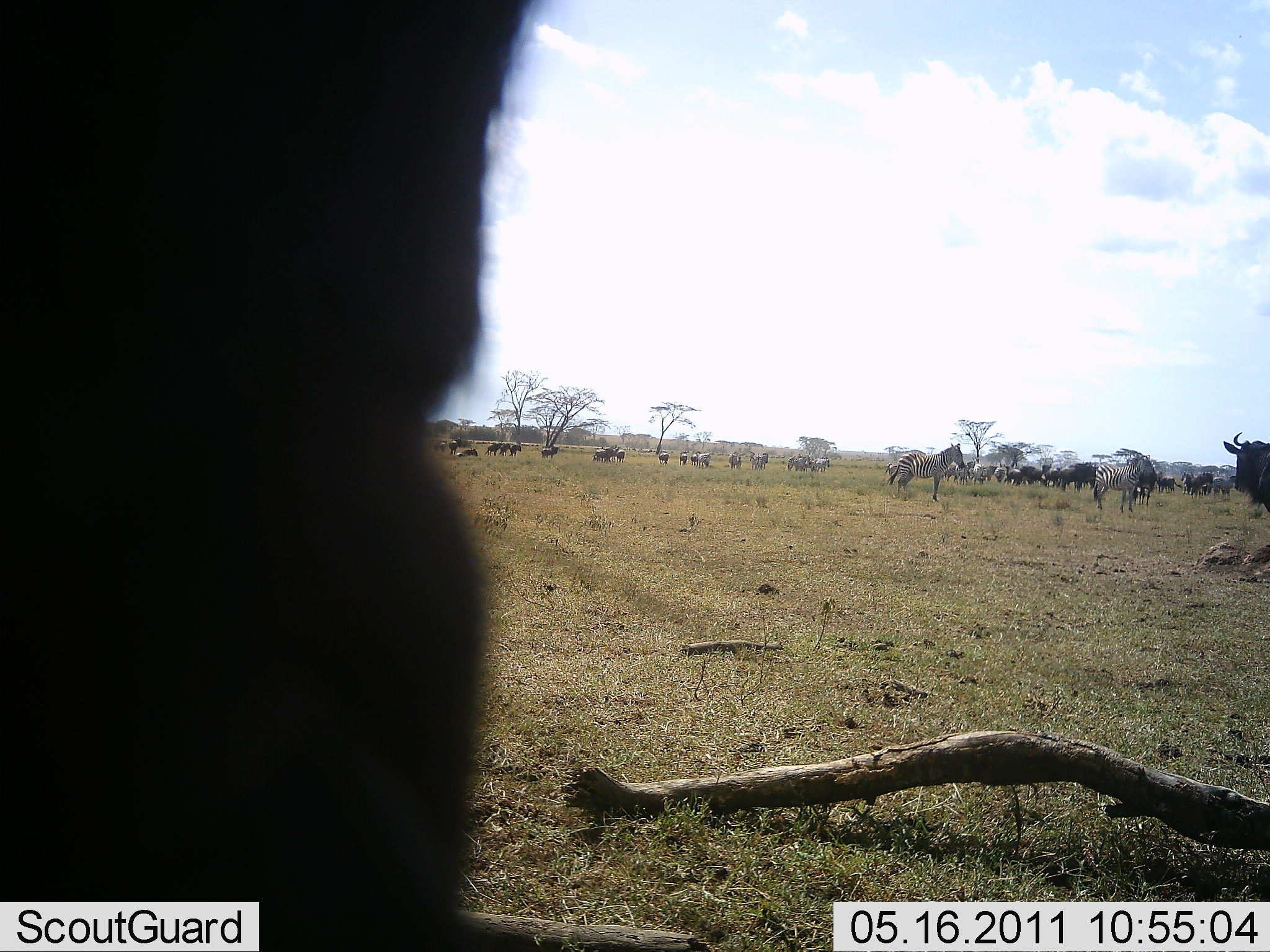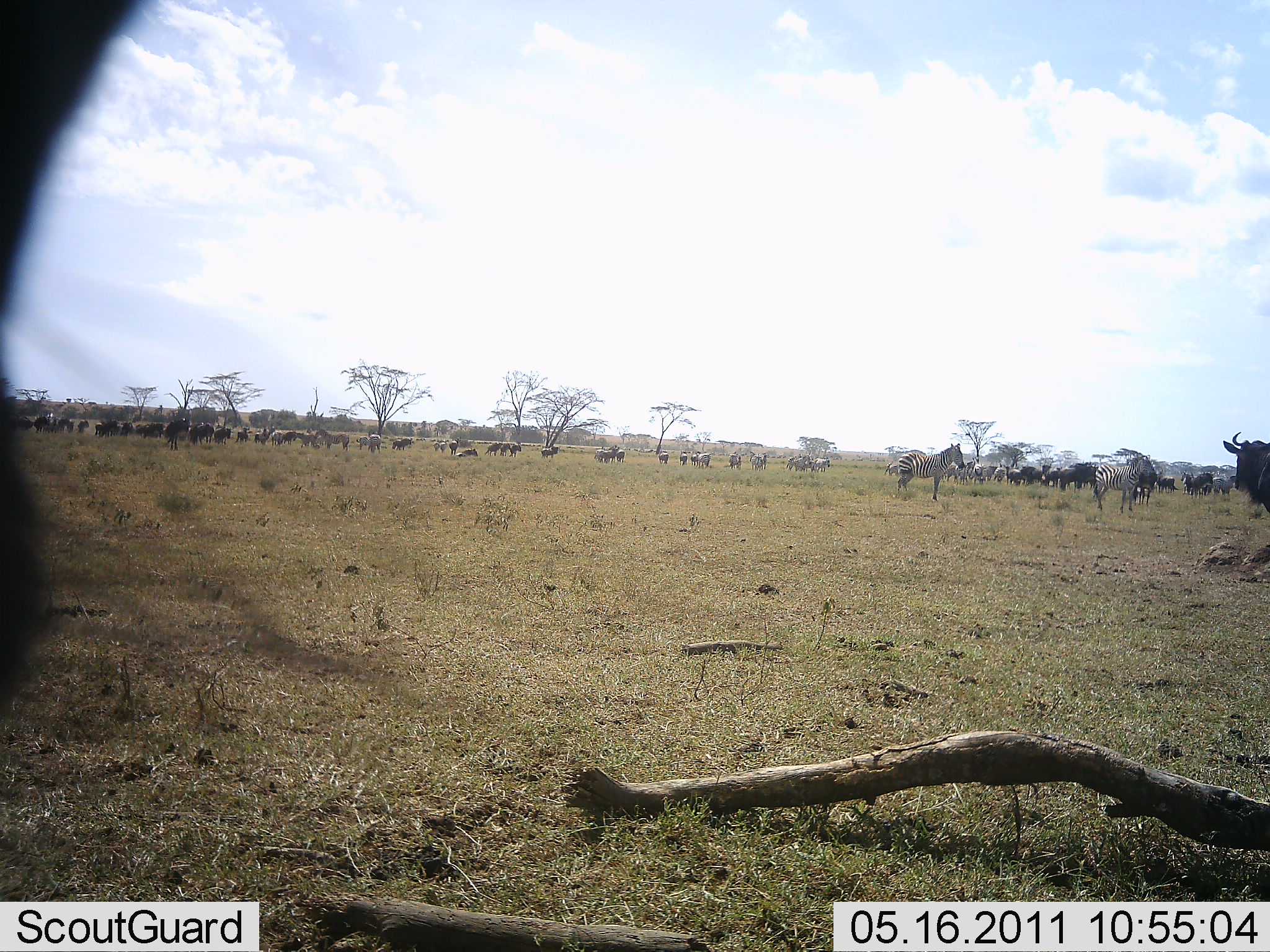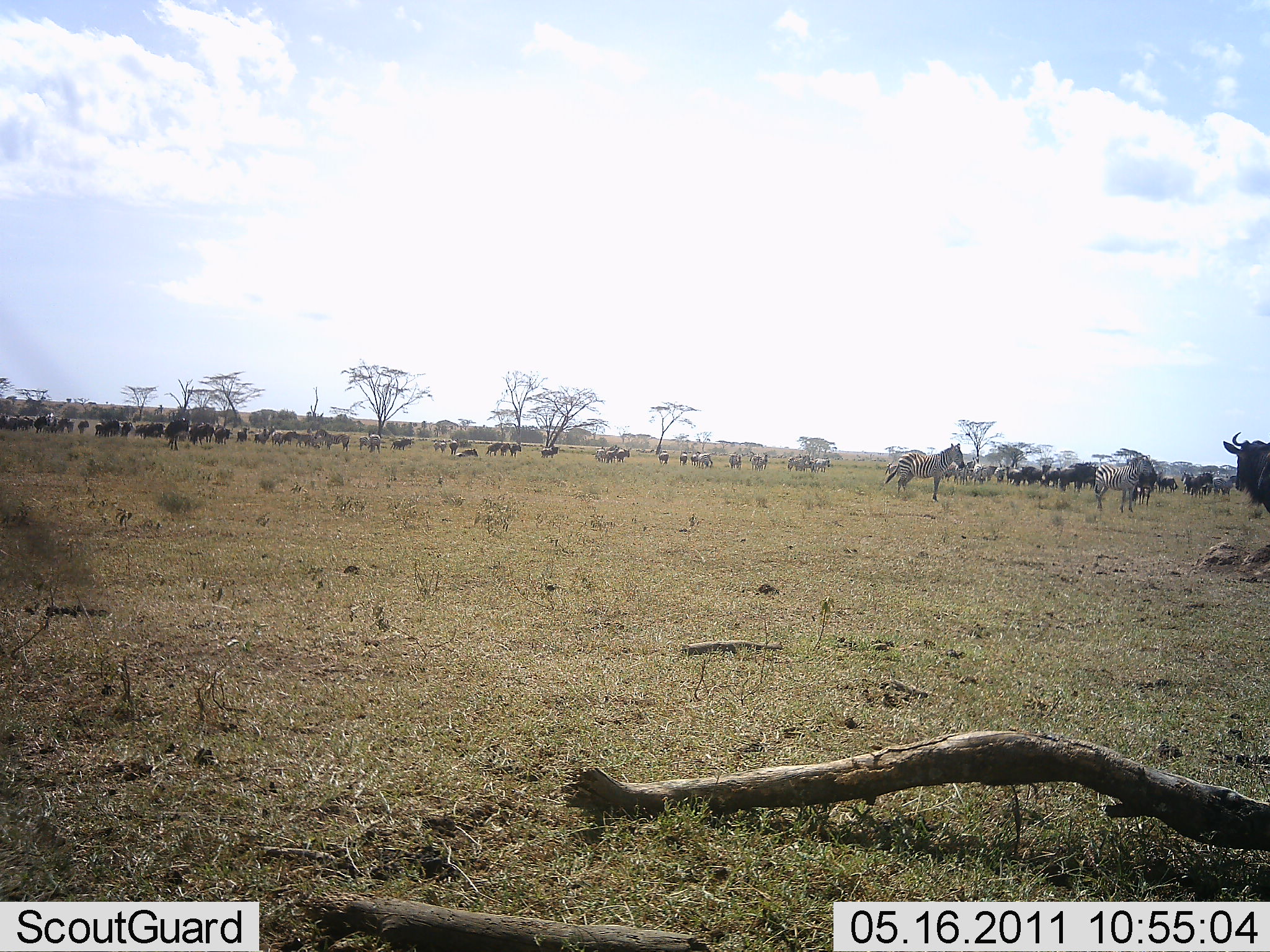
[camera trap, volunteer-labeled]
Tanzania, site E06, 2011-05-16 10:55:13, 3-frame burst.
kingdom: Animalia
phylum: Chordata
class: Mammalia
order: Artiodactyla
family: Bovidae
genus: Connochaetes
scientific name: Connochaetes taurinus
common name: blue wildebeest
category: wildebeest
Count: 11-50.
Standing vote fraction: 80%.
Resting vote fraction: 20%.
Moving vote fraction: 20%.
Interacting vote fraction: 10%.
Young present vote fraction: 0%.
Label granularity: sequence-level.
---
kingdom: Animalia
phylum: Chordata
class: Mammalia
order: Perissodactyla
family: Equidae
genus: Equus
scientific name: Equus quagga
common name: plains zebra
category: zebra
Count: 11-50.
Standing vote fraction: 75%.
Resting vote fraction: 33%.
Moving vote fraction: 8%.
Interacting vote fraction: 0%.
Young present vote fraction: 0%.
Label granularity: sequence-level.